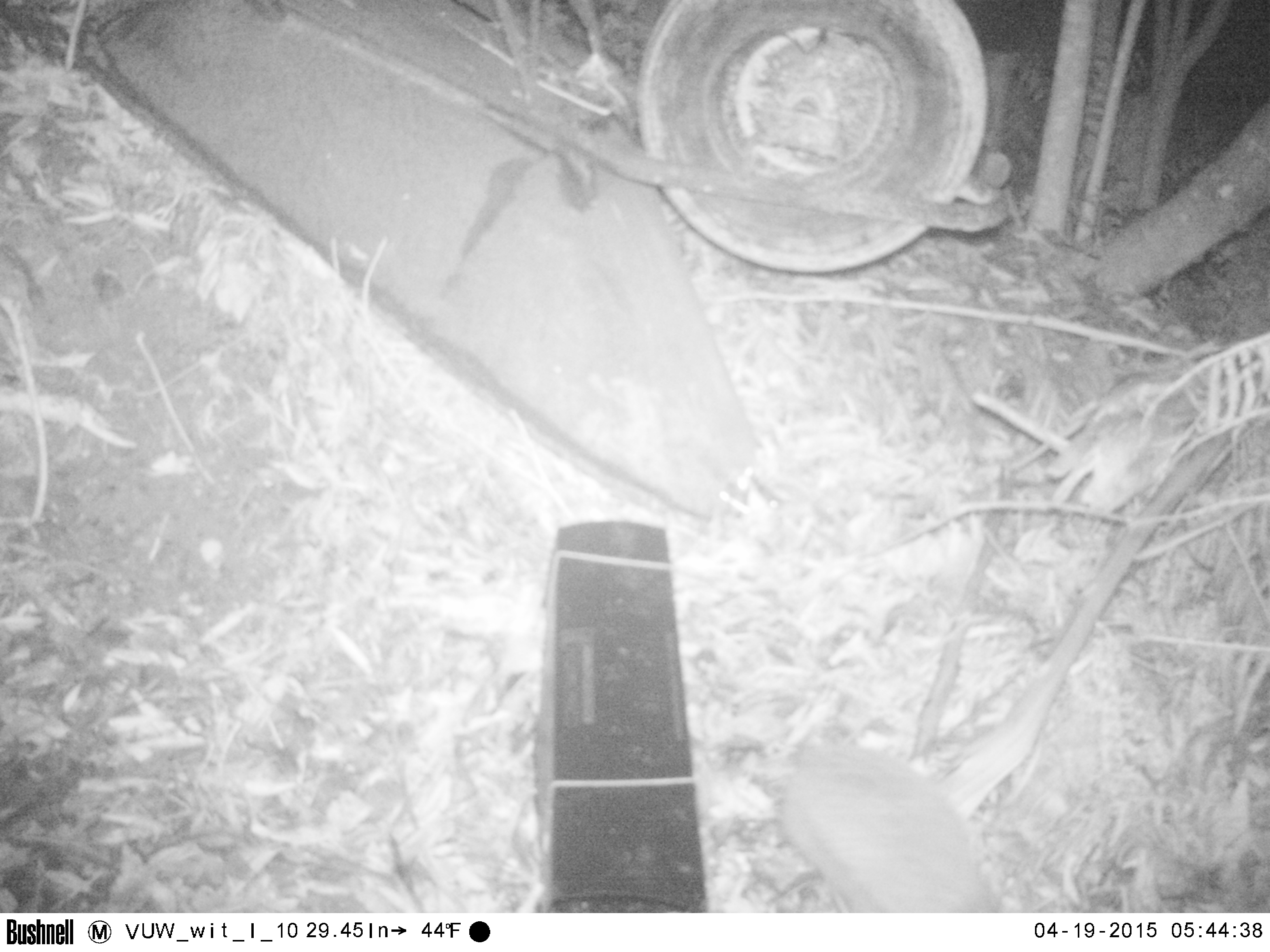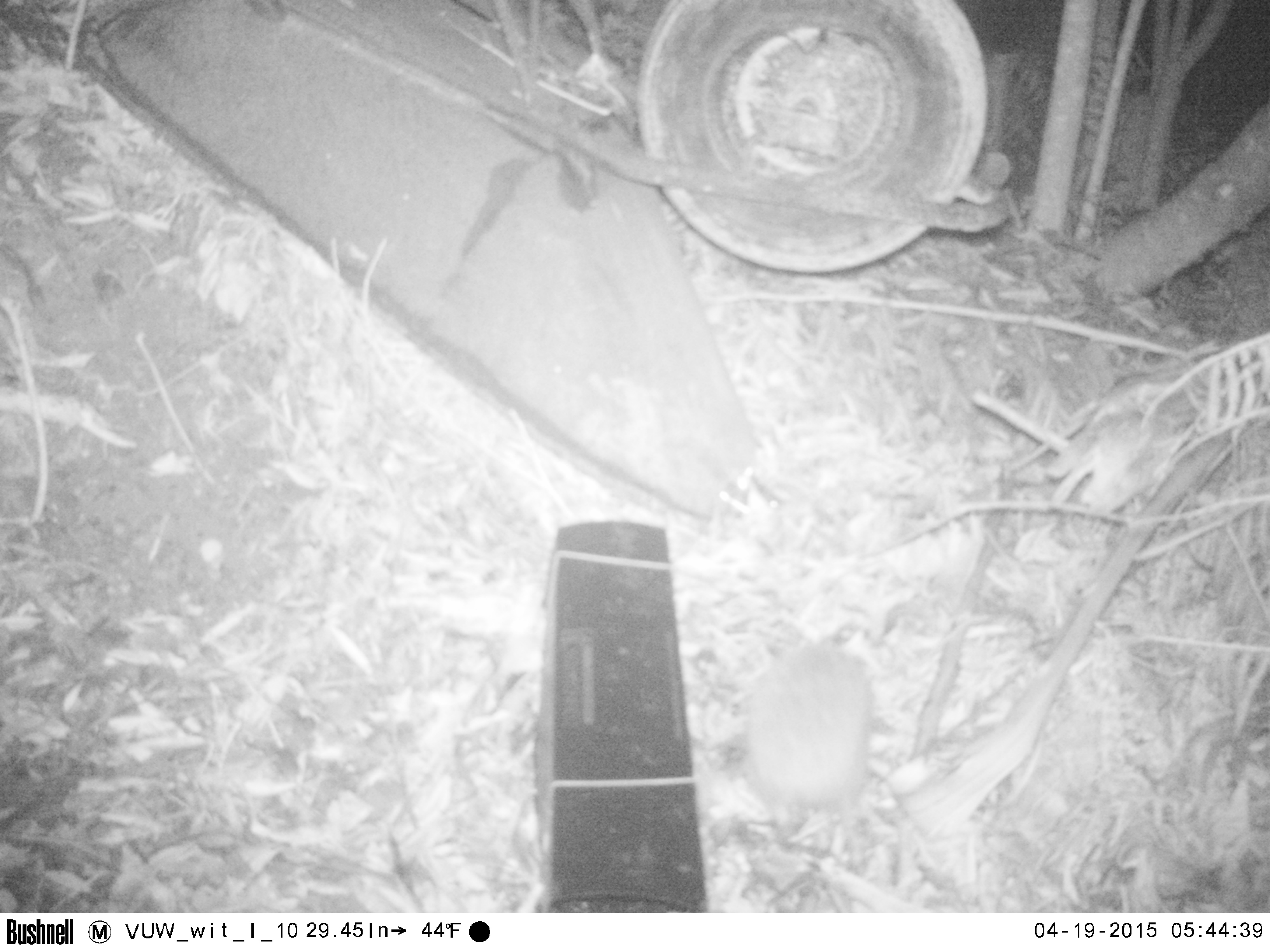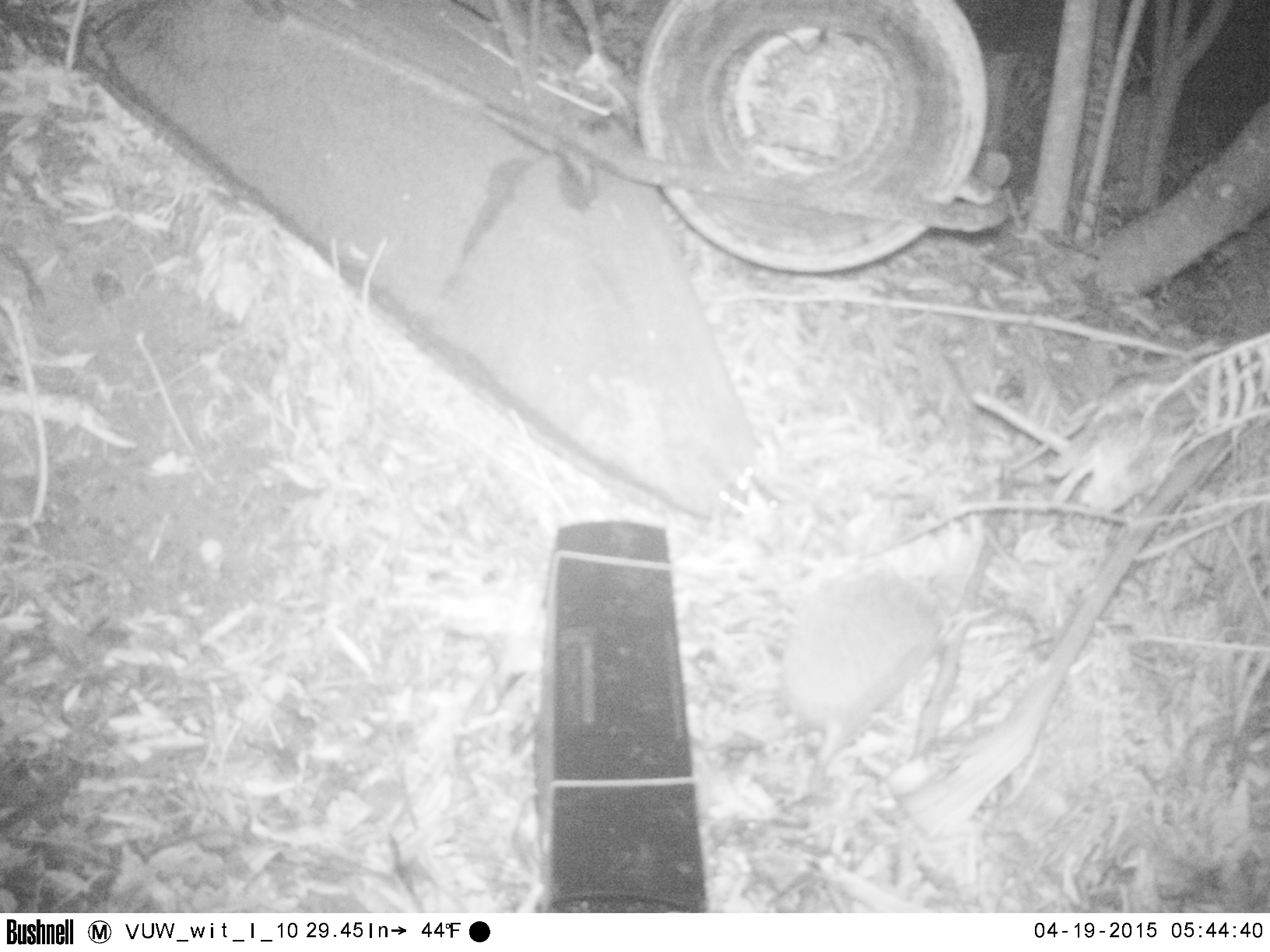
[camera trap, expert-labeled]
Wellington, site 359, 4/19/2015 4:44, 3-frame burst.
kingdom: Animalia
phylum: Chordata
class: Mammalia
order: Eulipotyphla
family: Erinaceidae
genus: Erinaceus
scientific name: Erinaceus europaeus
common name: hedgehog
Hedgehog (Erinaceus europaeus).